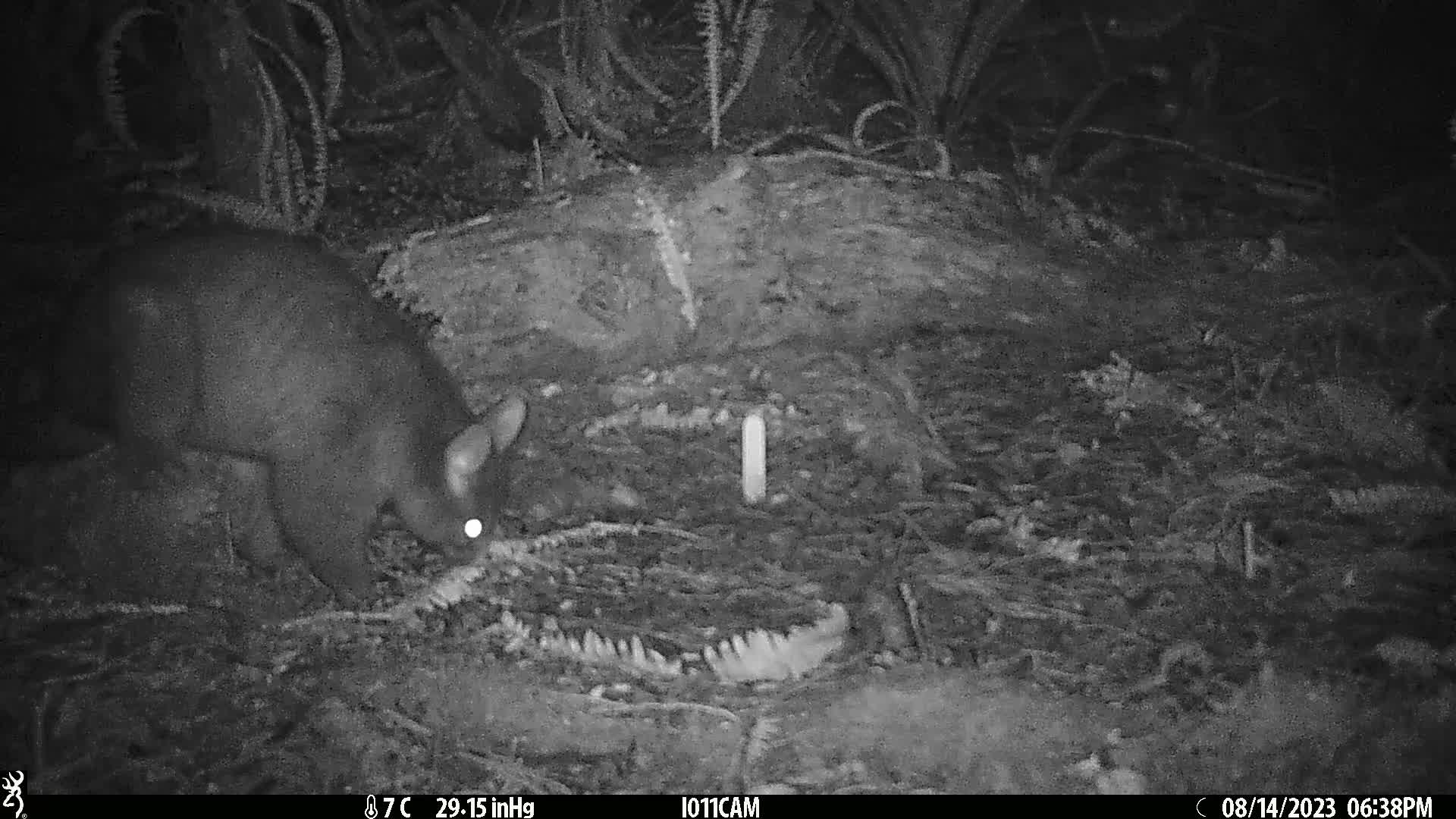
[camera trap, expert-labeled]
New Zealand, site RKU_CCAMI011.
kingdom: Animalia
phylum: Chordata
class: Mammalia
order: Diprotodontia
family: Phalangeridae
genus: Trichosurus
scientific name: Trichosurus vulpecula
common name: common brushtail possum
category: possum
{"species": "possum (common brushtail possum) (Trichosurus vulpecula)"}